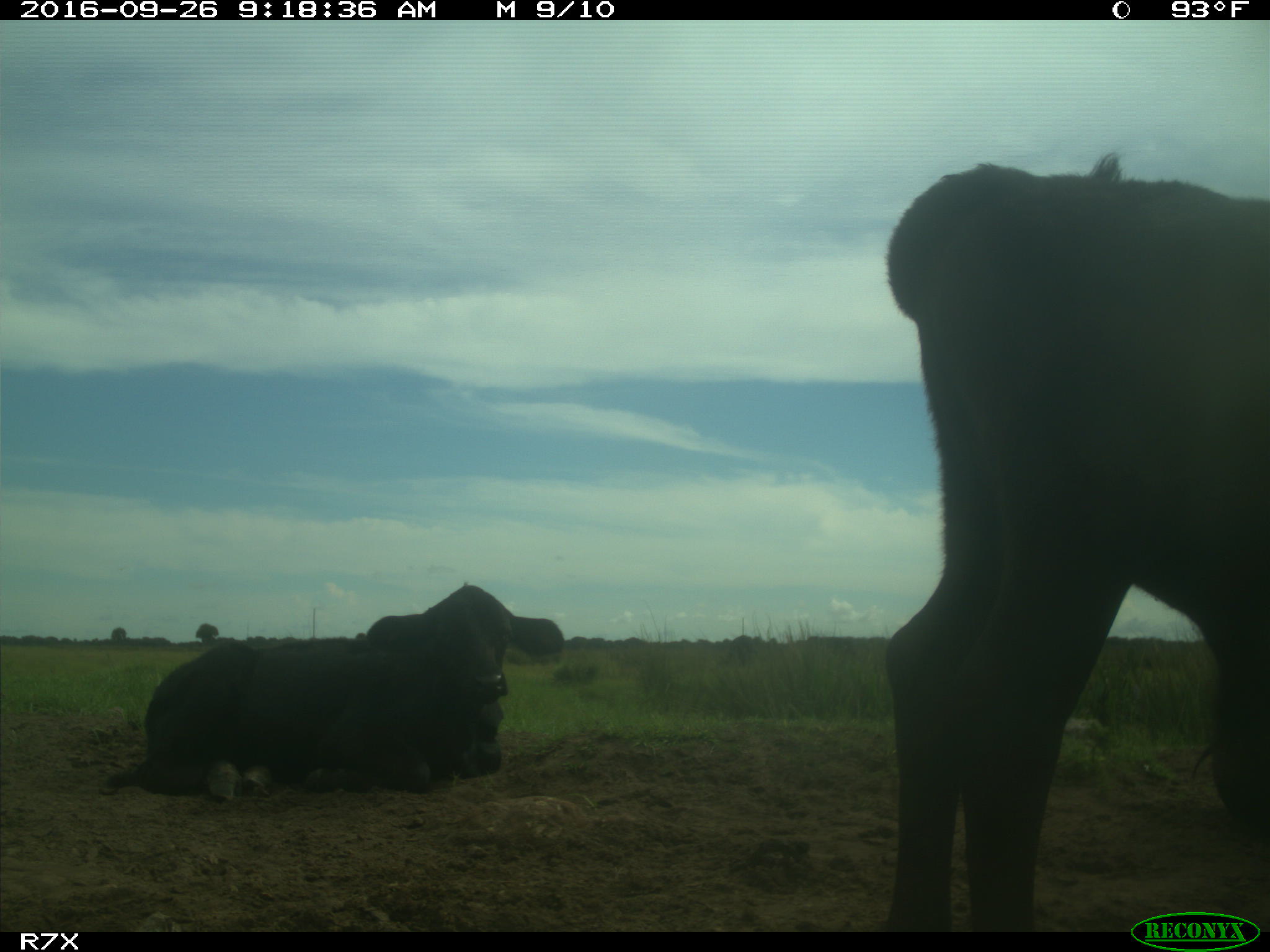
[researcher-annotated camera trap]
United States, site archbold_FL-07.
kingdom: Animalia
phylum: Chordata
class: Mammalia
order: Artiodactyla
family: Bovidae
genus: Bos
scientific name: Bos taurus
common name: domestic cow